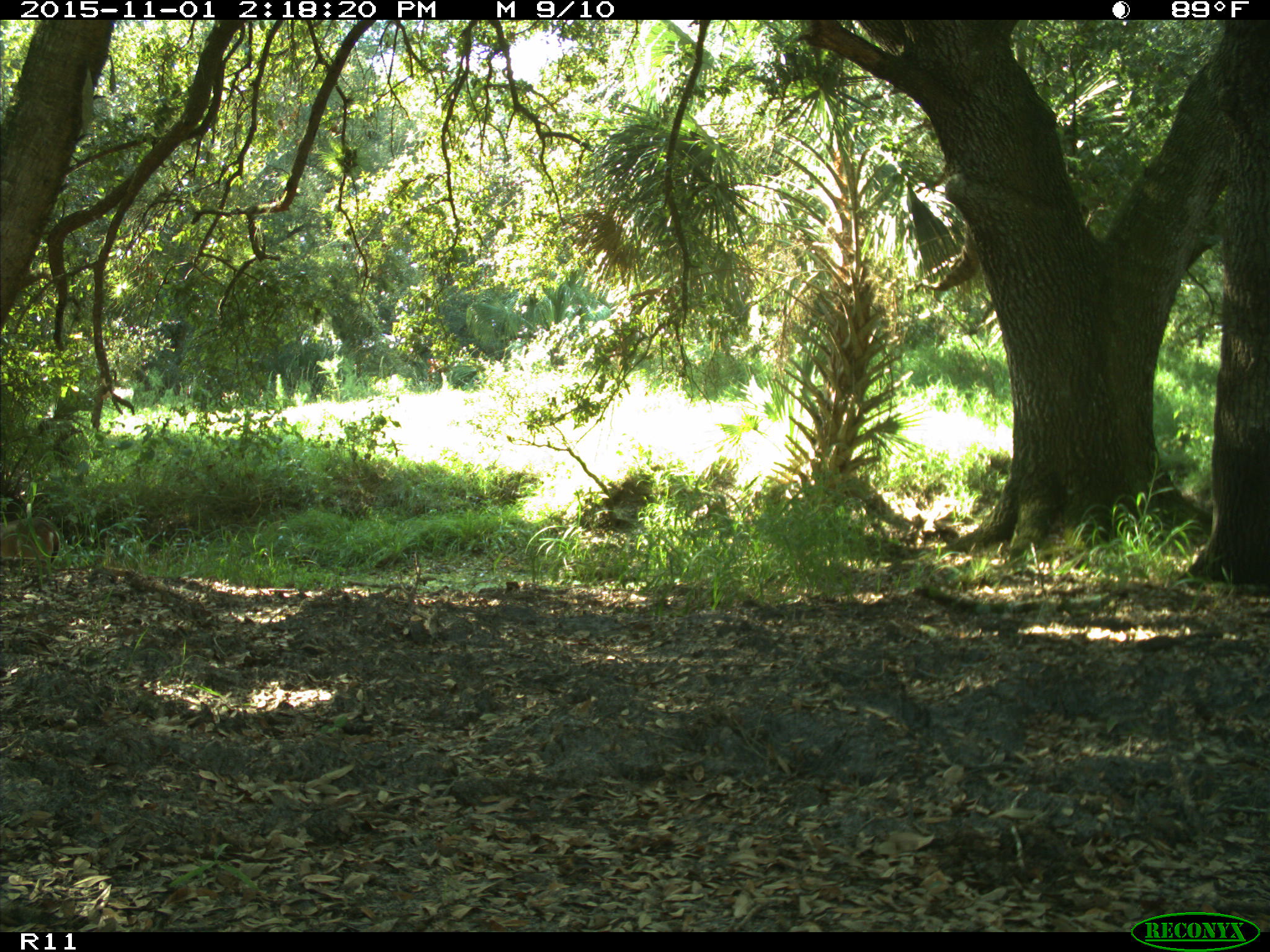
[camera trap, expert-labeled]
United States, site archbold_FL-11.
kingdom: Animalia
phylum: Chordata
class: Mammalia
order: Artiodactyla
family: Cervidae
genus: Odocoileus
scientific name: Odocoileus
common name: deer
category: unidentified deer